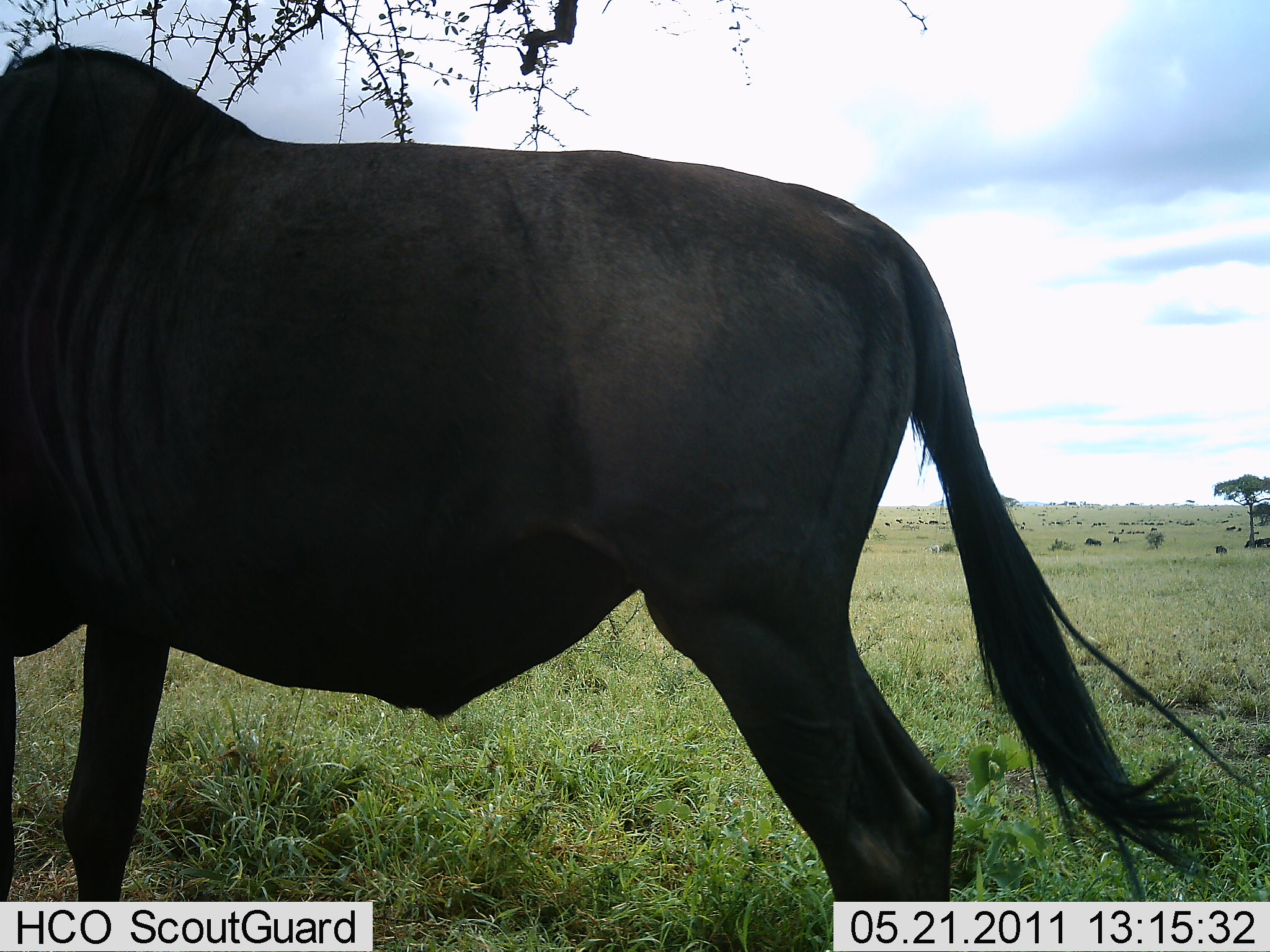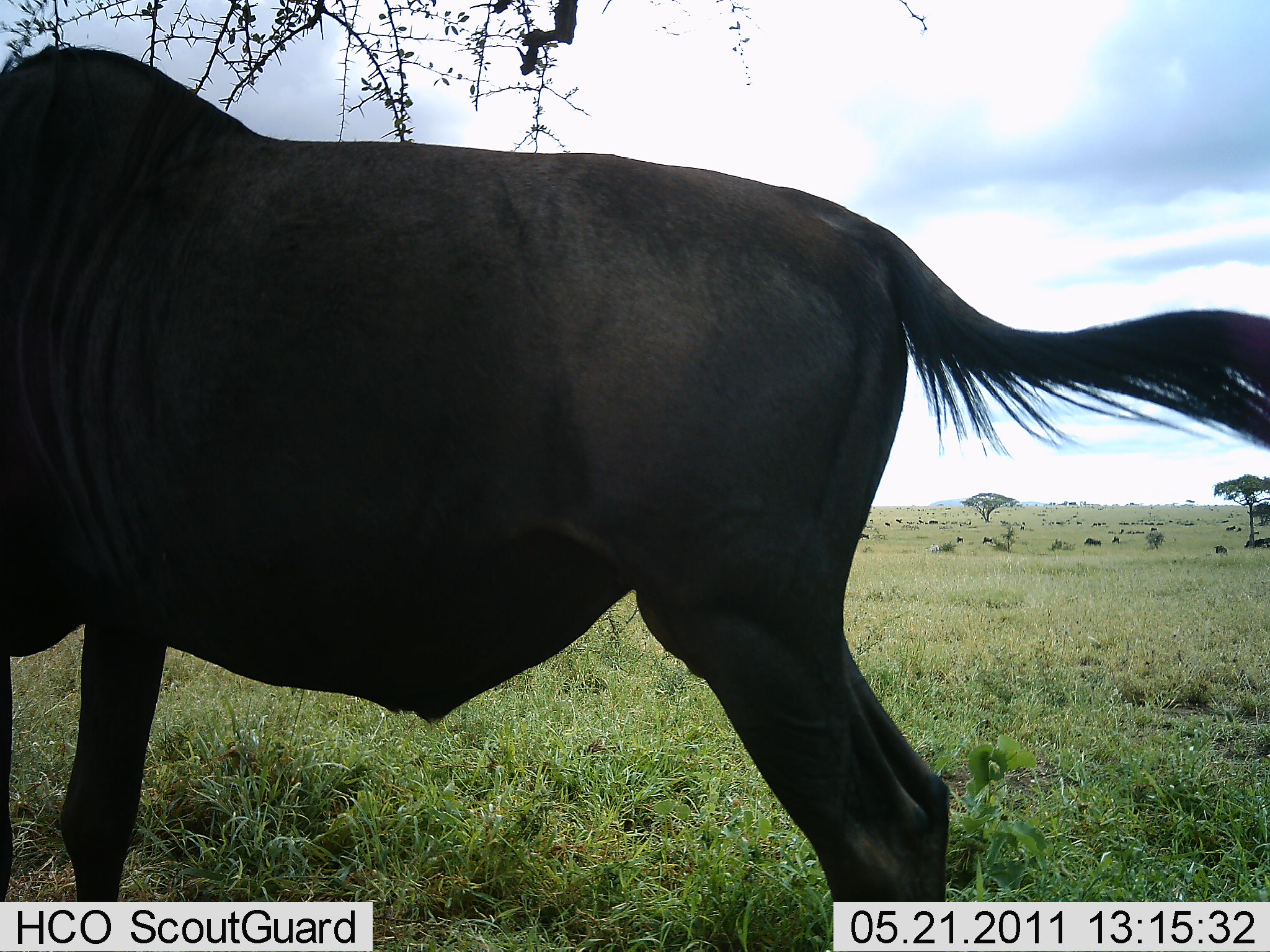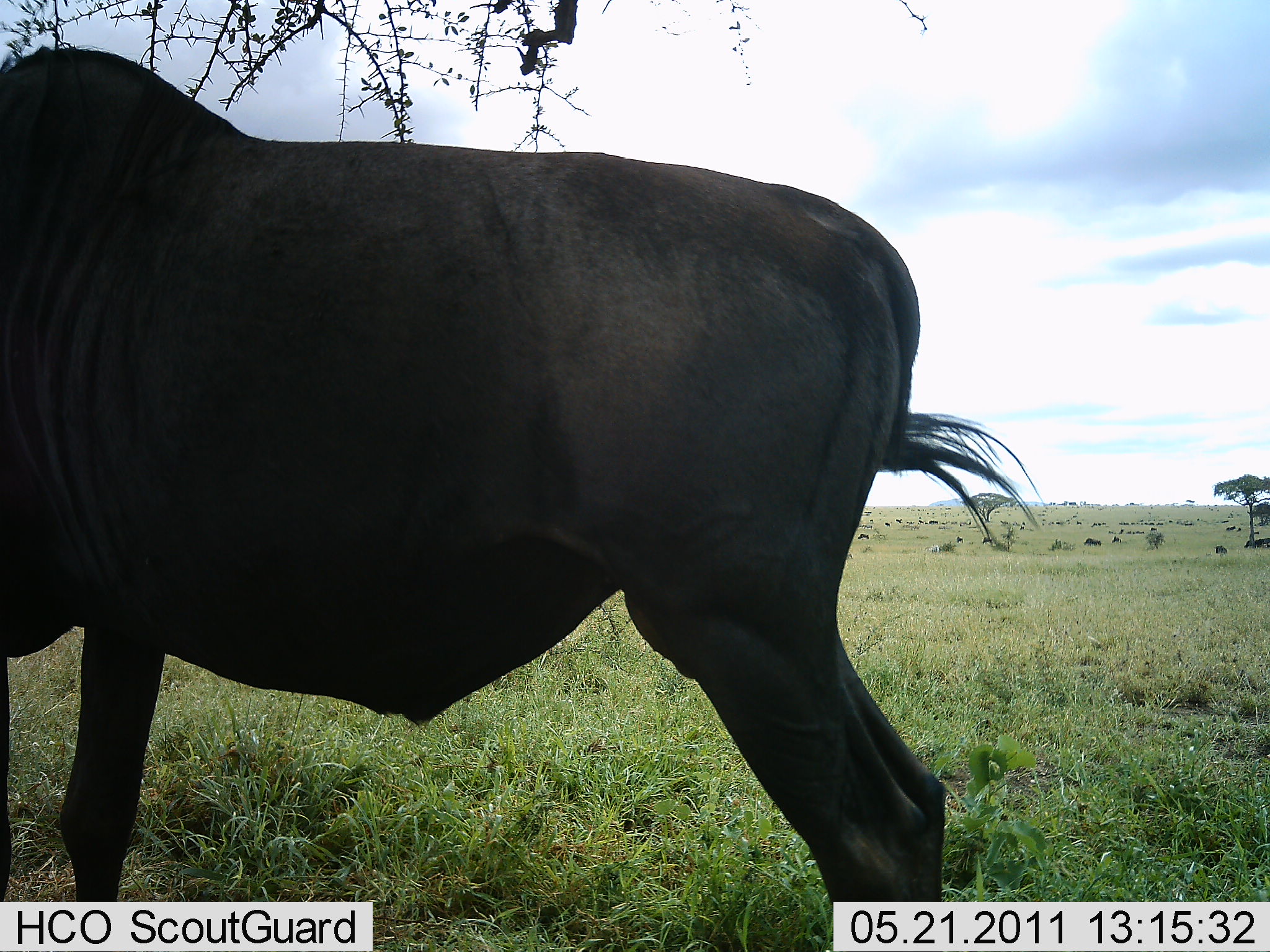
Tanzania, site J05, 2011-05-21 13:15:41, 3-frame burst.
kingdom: Animalia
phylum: Chordata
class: Mammalia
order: Artiodactyla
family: Bovidae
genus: Connochaetes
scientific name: Connochaetes taurinus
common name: blue wildebeest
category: wildebeest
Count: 1.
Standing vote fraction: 100%.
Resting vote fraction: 0%.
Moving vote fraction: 0%.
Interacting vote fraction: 0%.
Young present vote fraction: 0%.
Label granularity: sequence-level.